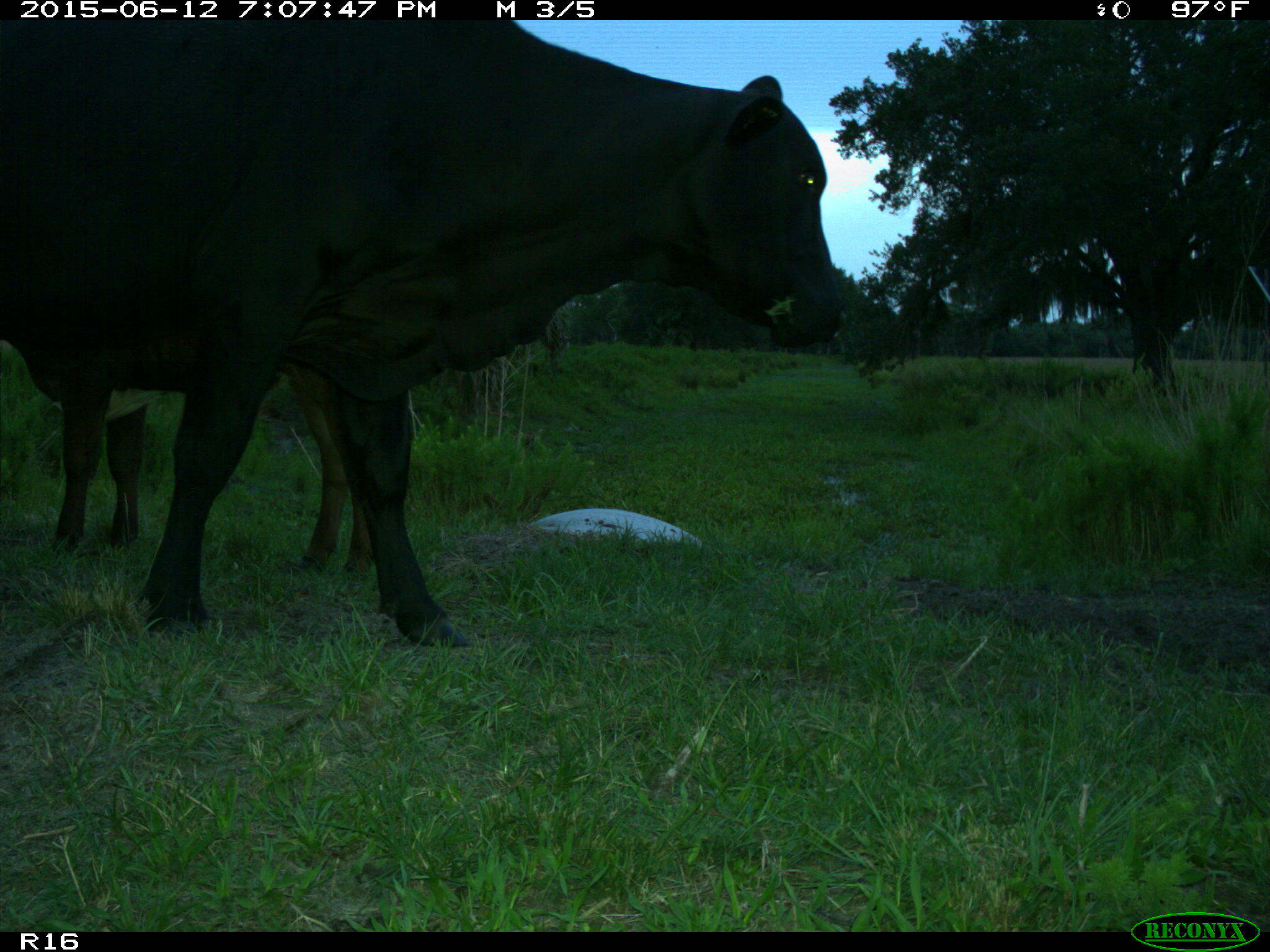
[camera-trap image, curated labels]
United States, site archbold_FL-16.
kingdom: Animalia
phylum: Chordata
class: Mammalia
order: Artiodactyla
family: Bovidae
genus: Bos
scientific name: Bos taurus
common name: domestic cow